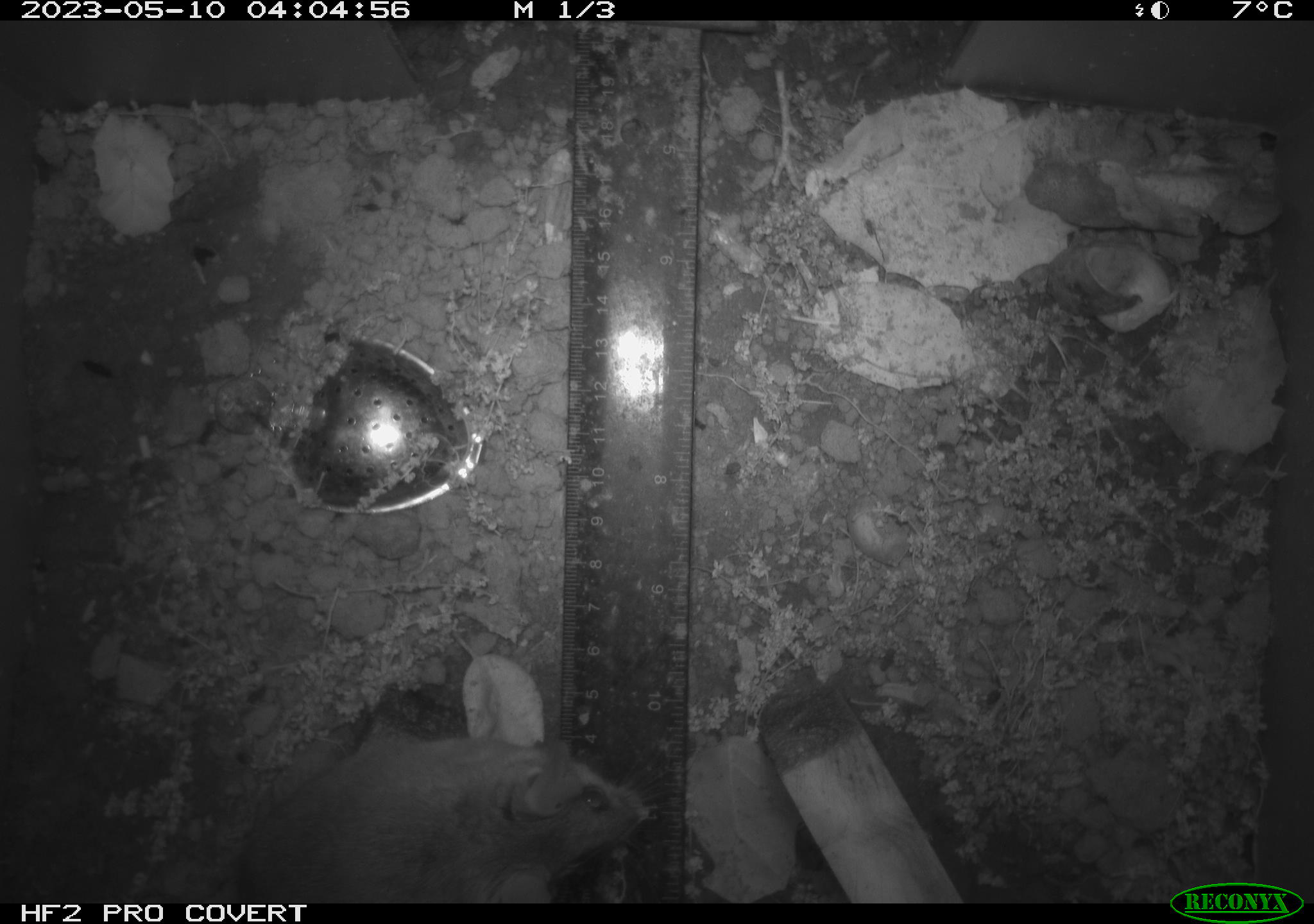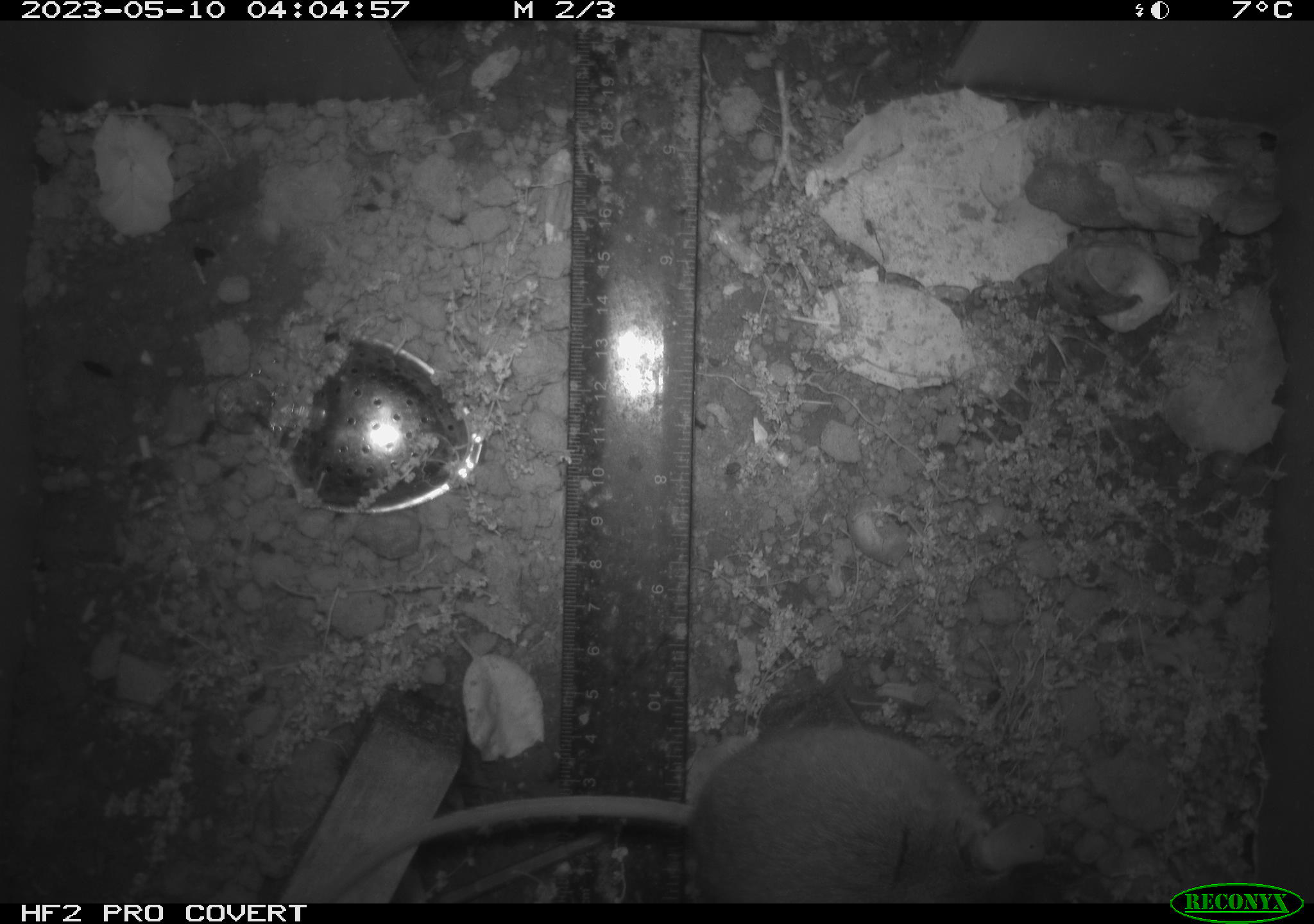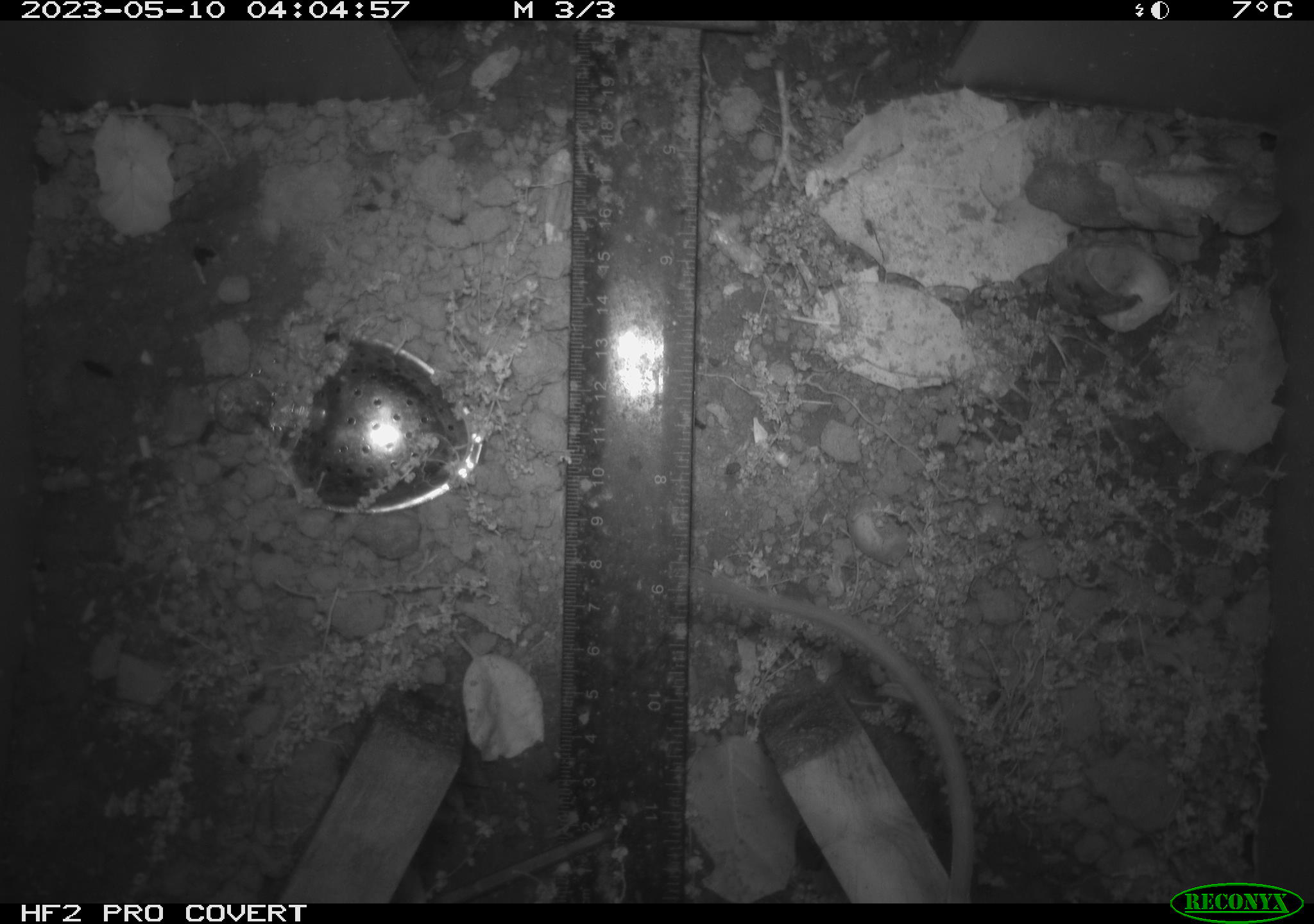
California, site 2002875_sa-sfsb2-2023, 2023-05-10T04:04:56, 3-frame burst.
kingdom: Animalia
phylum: Chordata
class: Mammalia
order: Rodentia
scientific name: Rodentia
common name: mouse species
Mouse species (Rodentia).